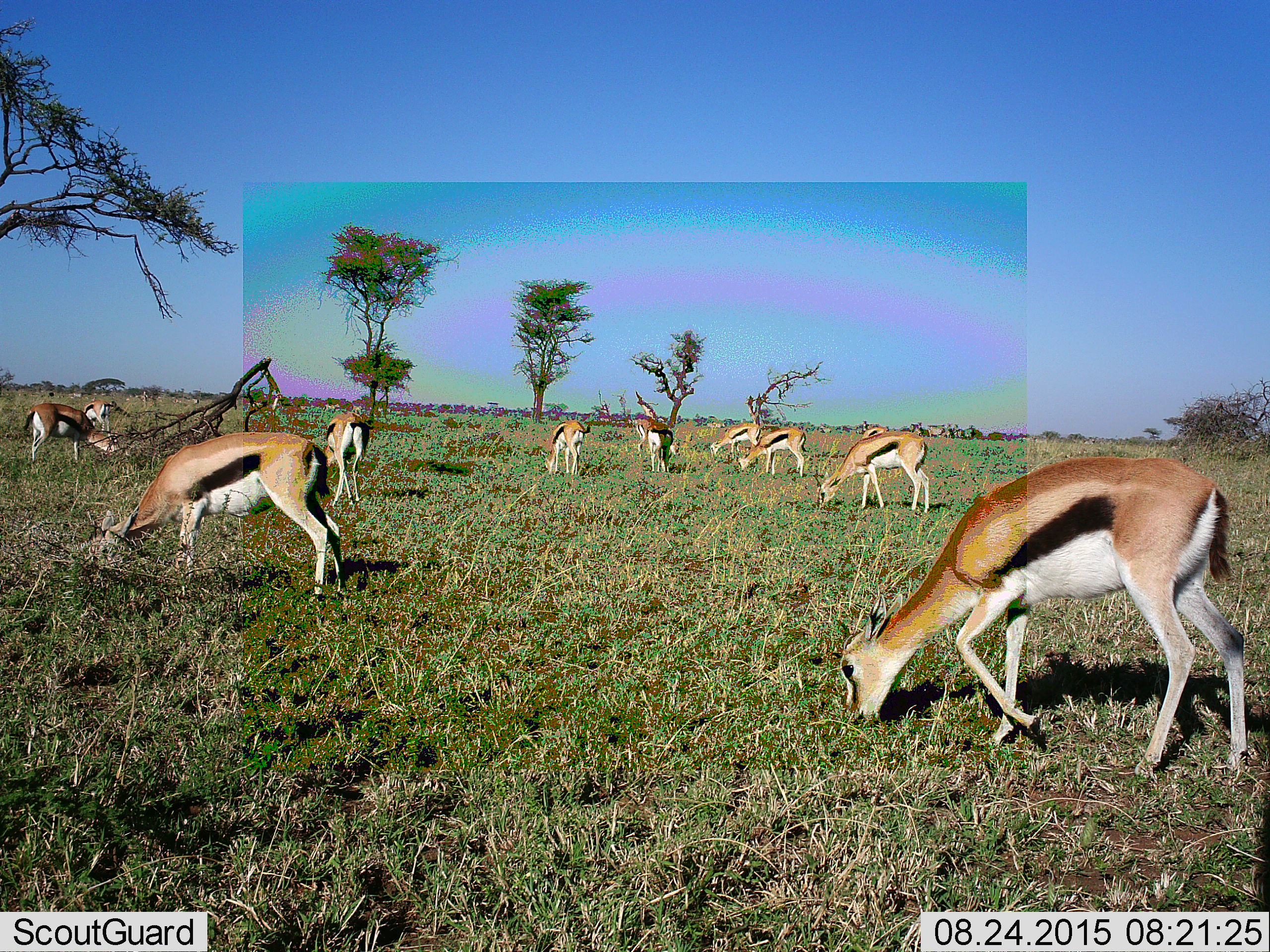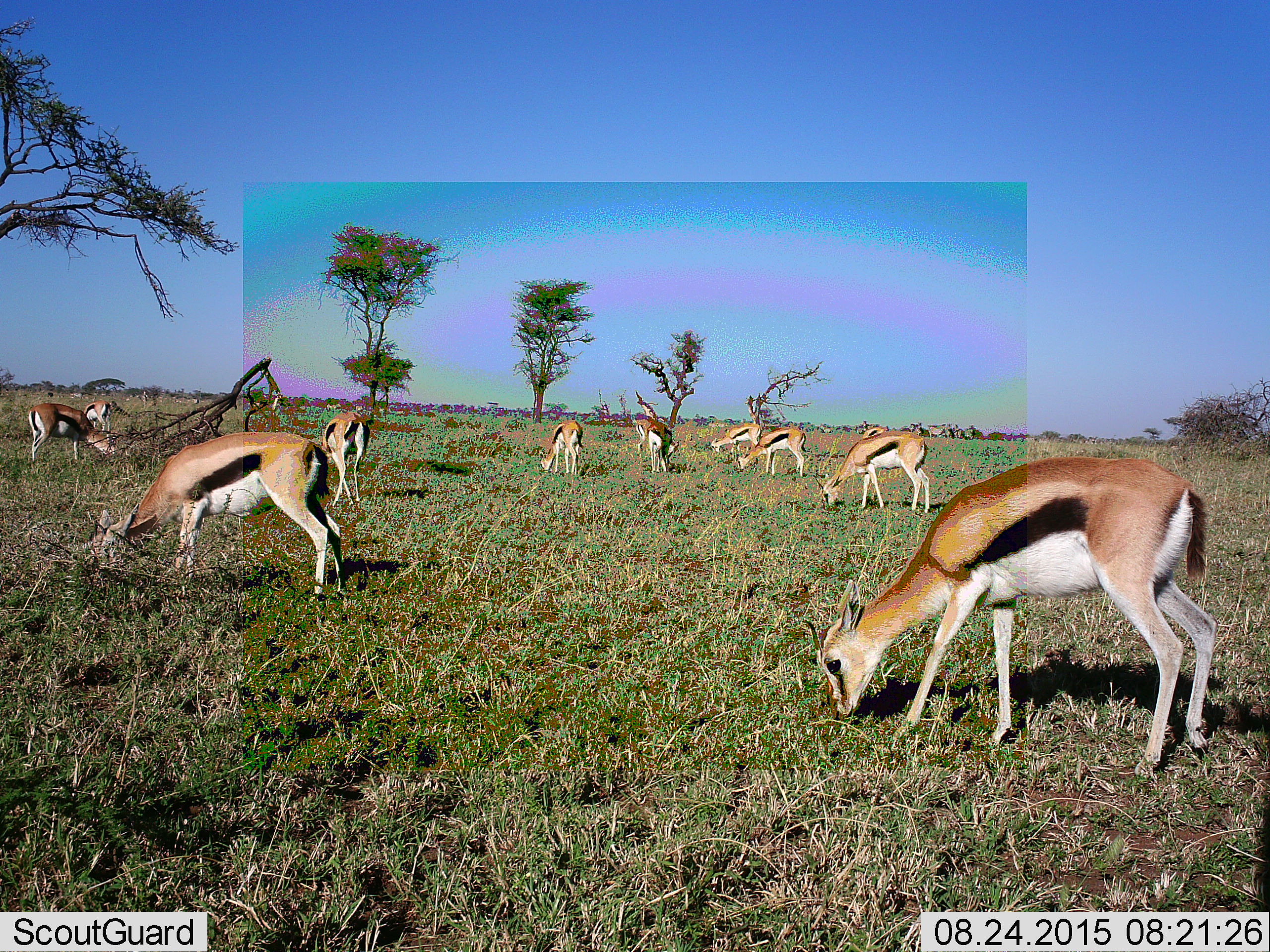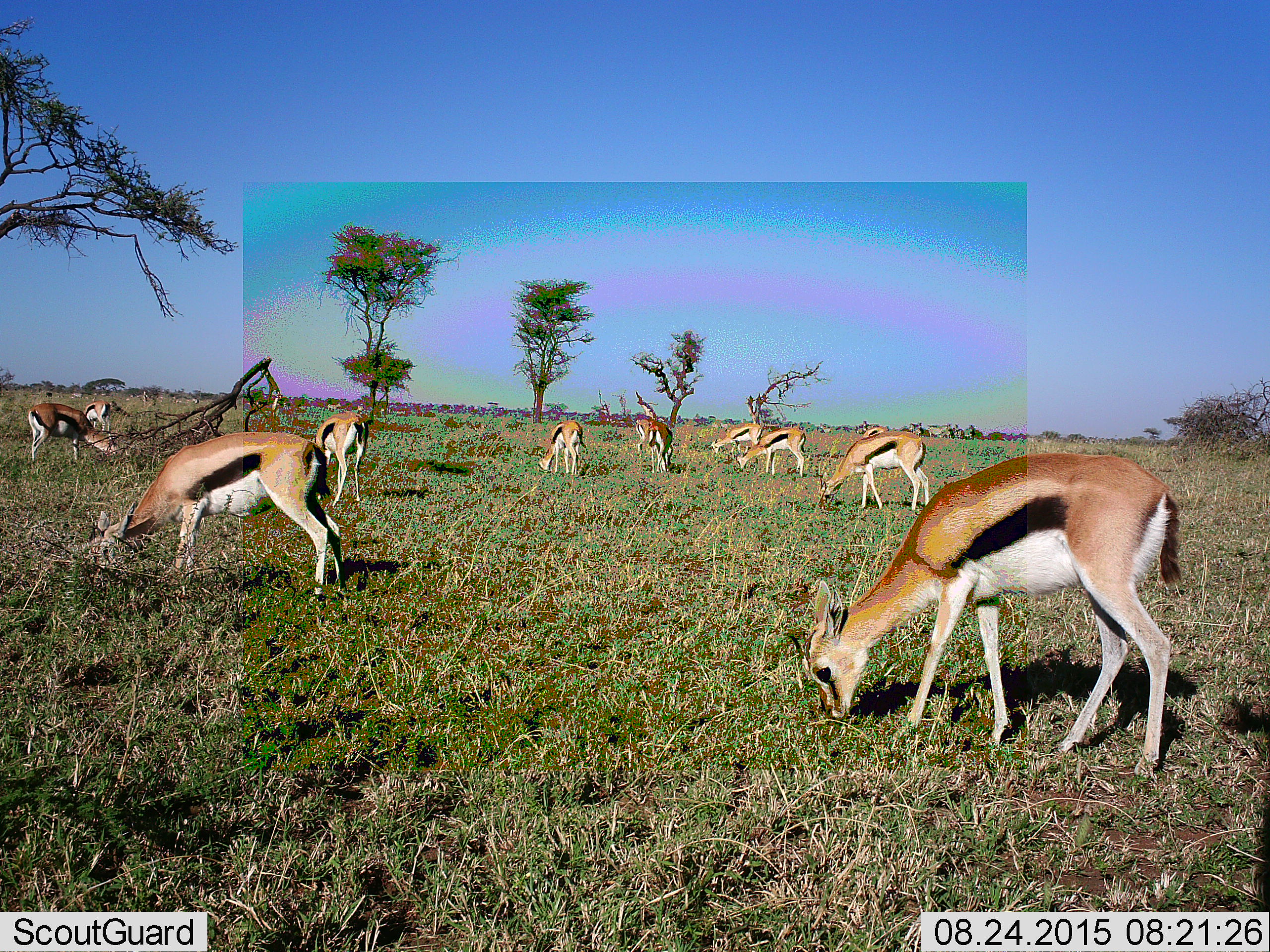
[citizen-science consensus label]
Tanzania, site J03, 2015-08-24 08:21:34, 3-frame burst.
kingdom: Animalia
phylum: Chordata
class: Mammalia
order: Artiodactyla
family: Bovidae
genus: Eudorcas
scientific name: Eudorcas thomsonii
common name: thomson's gazelle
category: gazellethomsons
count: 11-50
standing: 50%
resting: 20%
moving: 40%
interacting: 10%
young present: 0%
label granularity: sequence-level